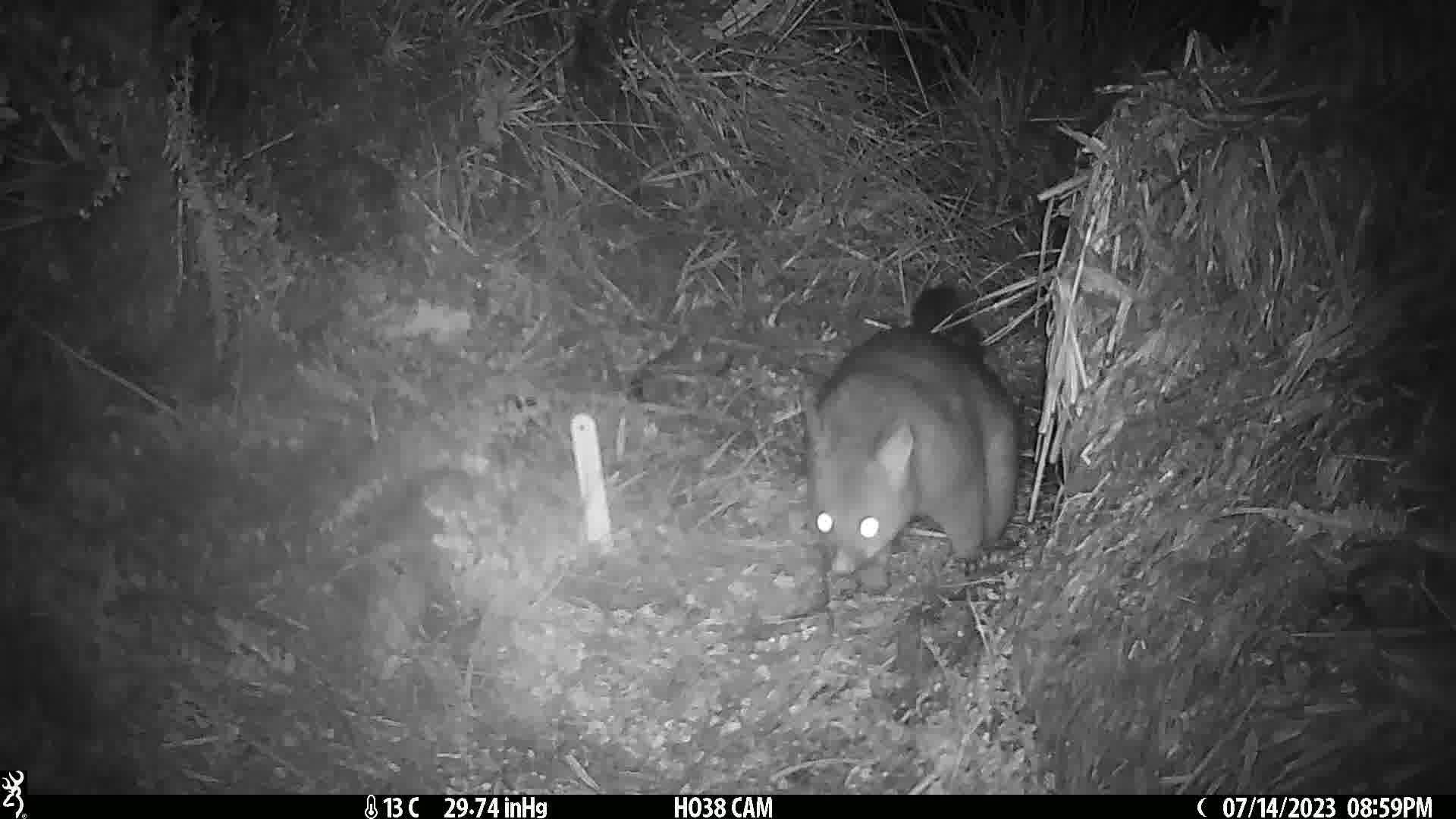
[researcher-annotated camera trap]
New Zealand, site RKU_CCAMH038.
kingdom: Animalia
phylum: Chordata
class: Mammalia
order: Diprotodontia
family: Phalangeridae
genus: Trichosurus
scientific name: Trichosurus vulpecula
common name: common brushtail possum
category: possum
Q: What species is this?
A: Possum (common brushtail possum) (Trichosurus vulpecula).